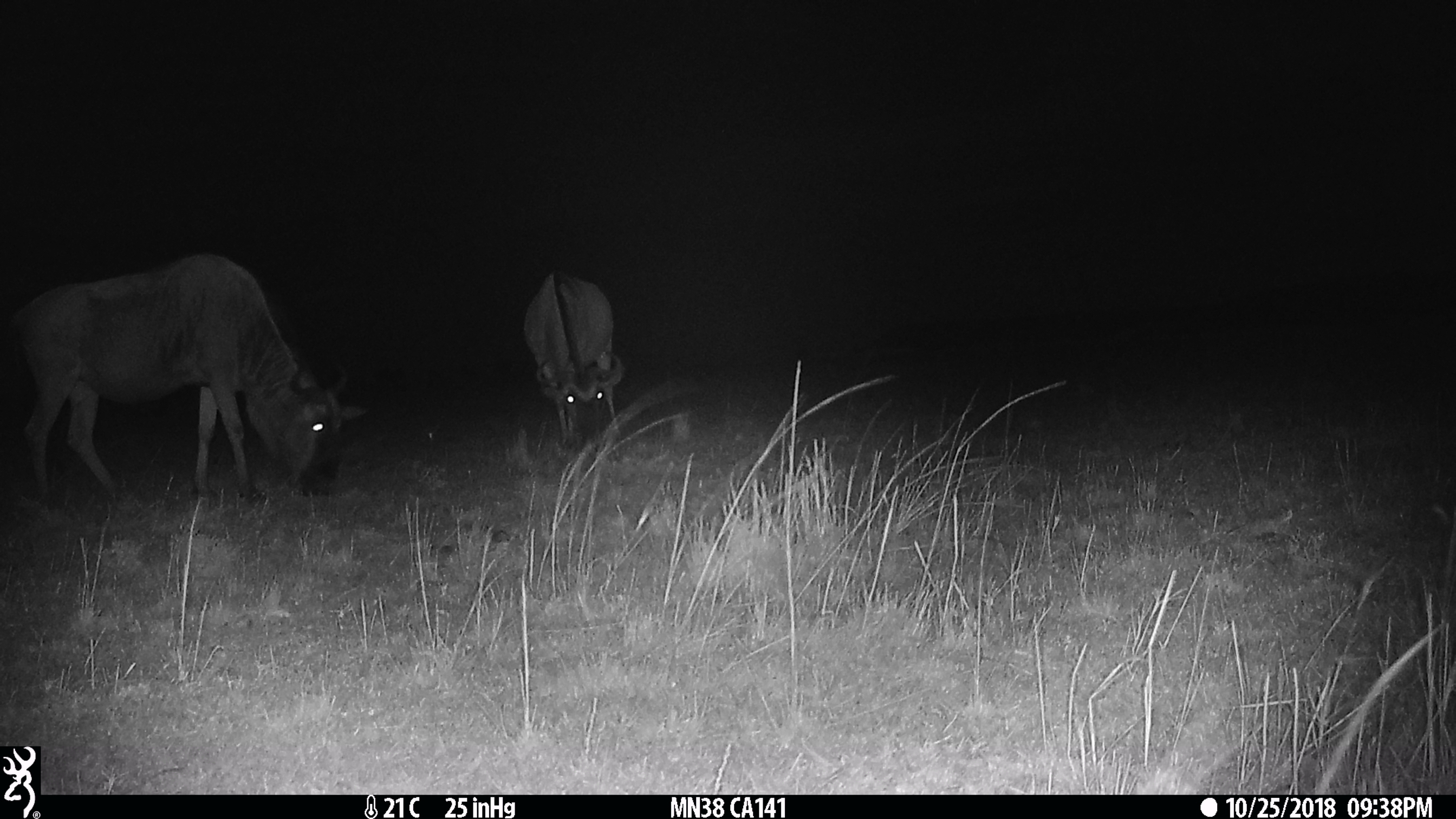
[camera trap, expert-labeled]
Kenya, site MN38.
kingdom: Animalia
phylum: Chordata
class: Mammalia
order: Artiodactyla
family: Bovidae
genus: Connochaetes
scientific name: Connochaetes taurinus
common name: blue wildebeest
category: wildebeest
Wildebeest (blue wildebeest) (Connochaetes taurinus).